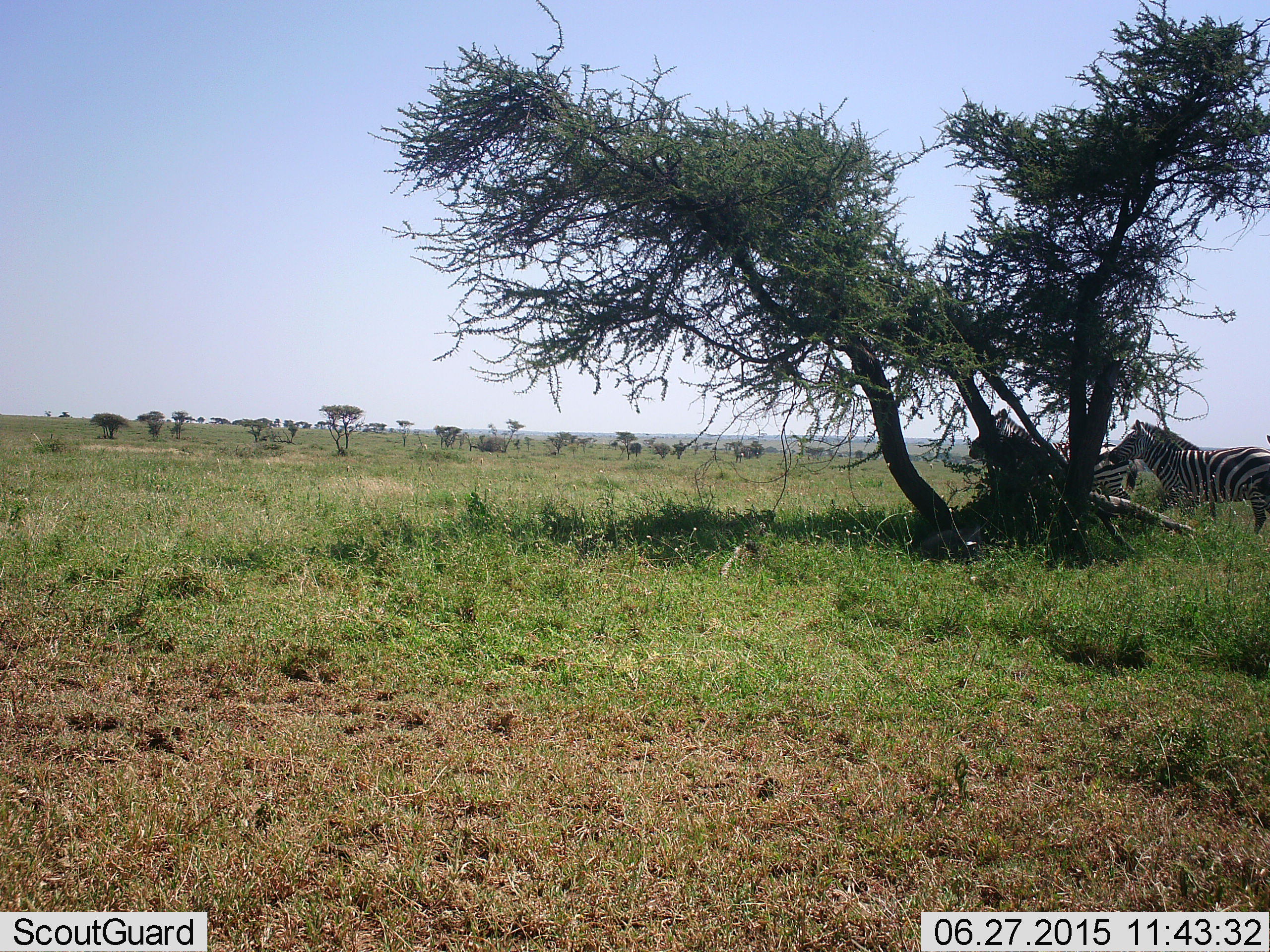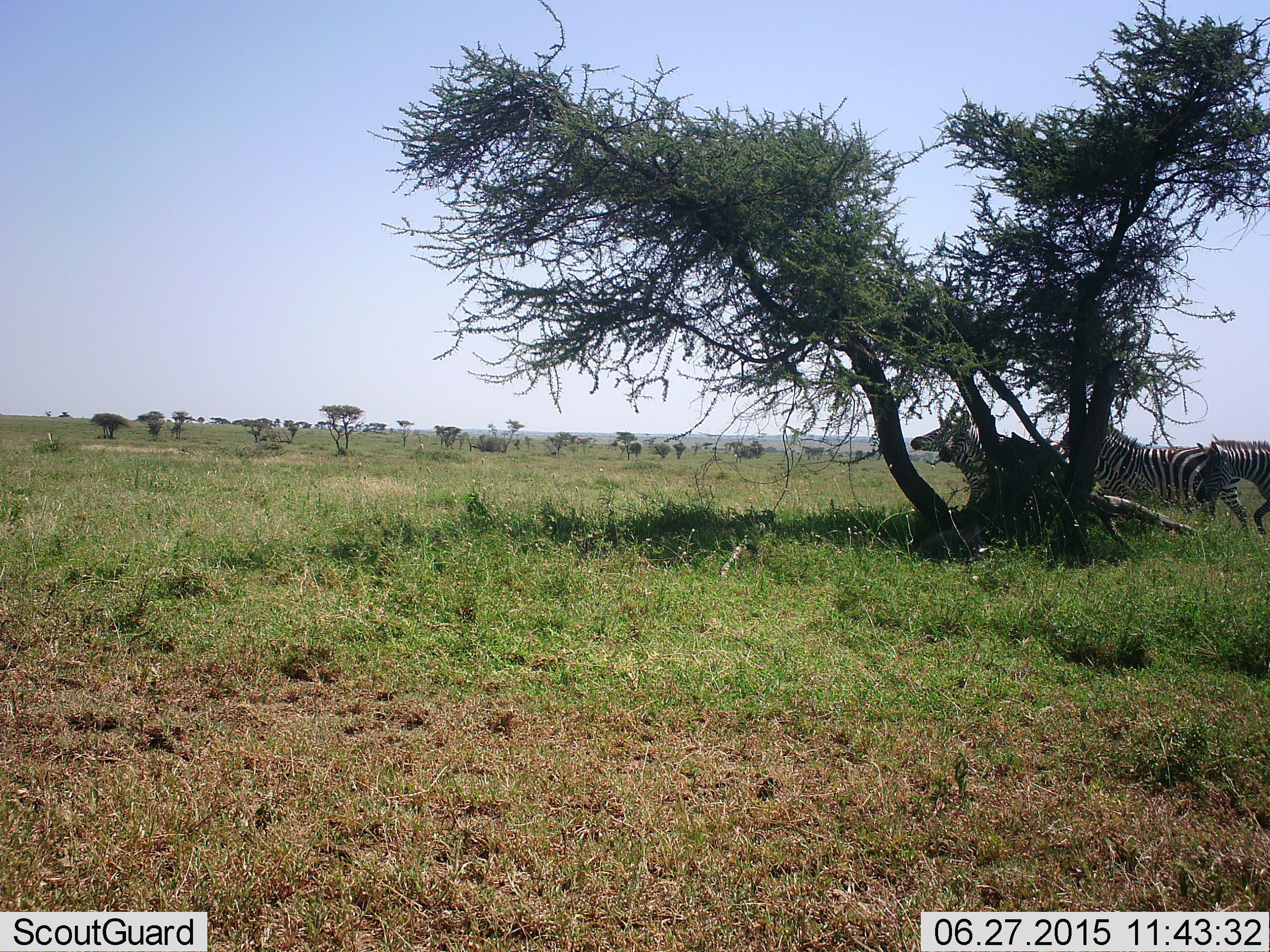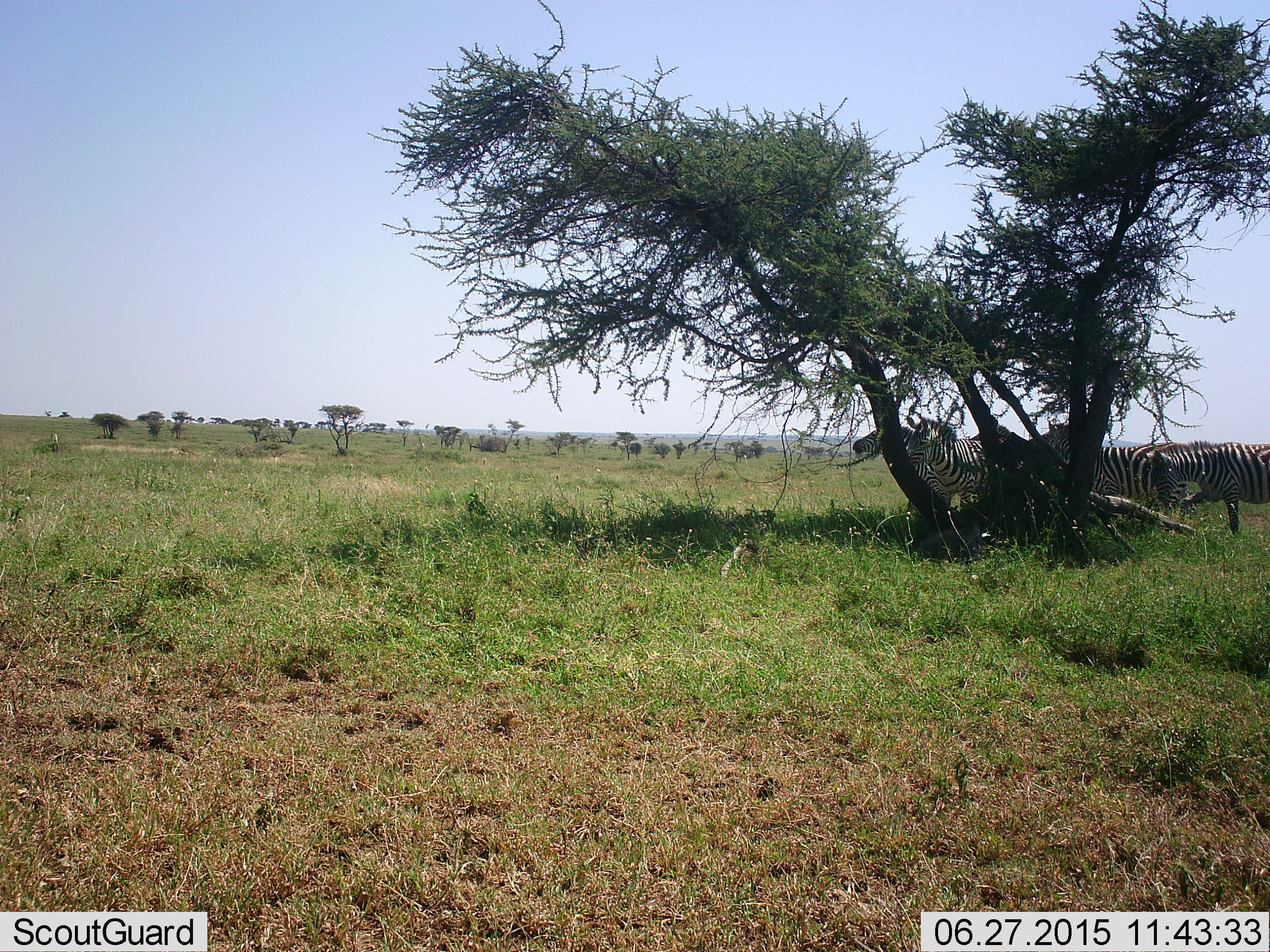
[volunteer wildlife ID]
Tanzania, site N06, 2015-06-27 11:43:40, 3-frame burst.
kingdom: Animalia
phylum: Chordata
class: Mammalia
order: Perissodactyla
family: Equidae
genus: Equus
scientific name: Equus quagga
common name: plains zebra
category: zebra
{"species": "zebra (plains zebra) (Equus quagga)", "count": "4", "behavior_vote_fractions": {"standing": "10%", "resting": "10%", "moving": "90%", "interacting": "0%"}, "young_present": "0%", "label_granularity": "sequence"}